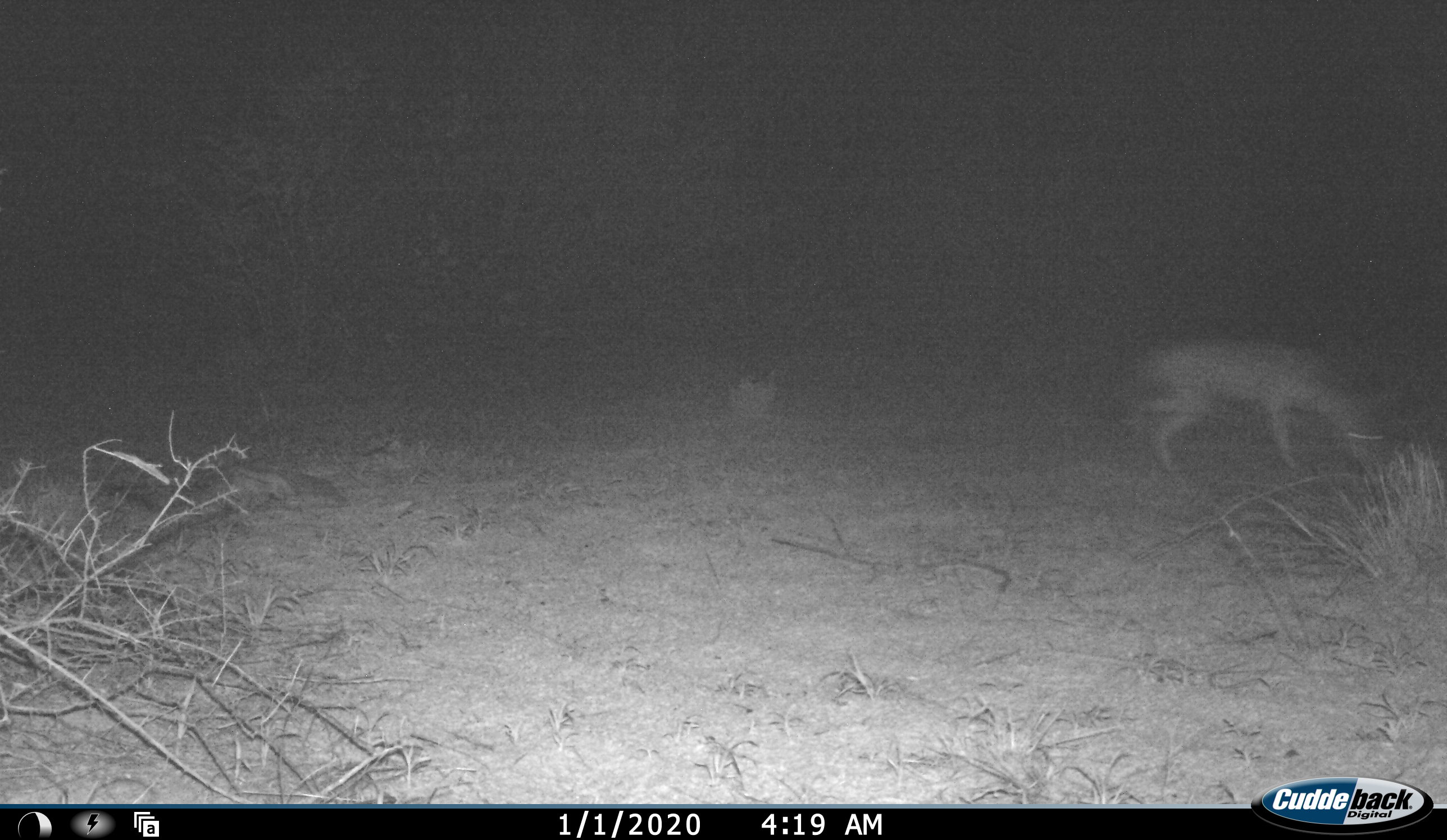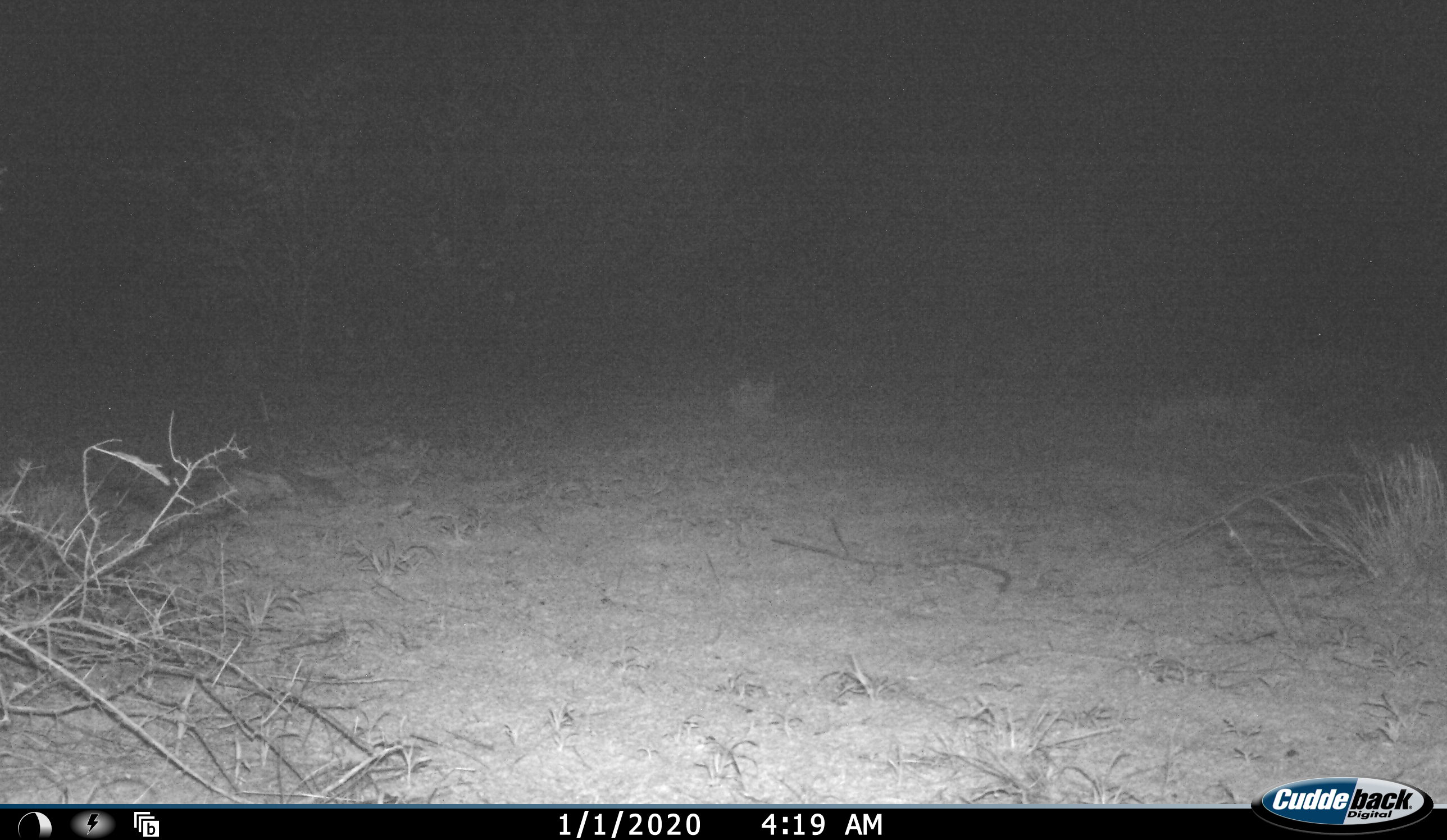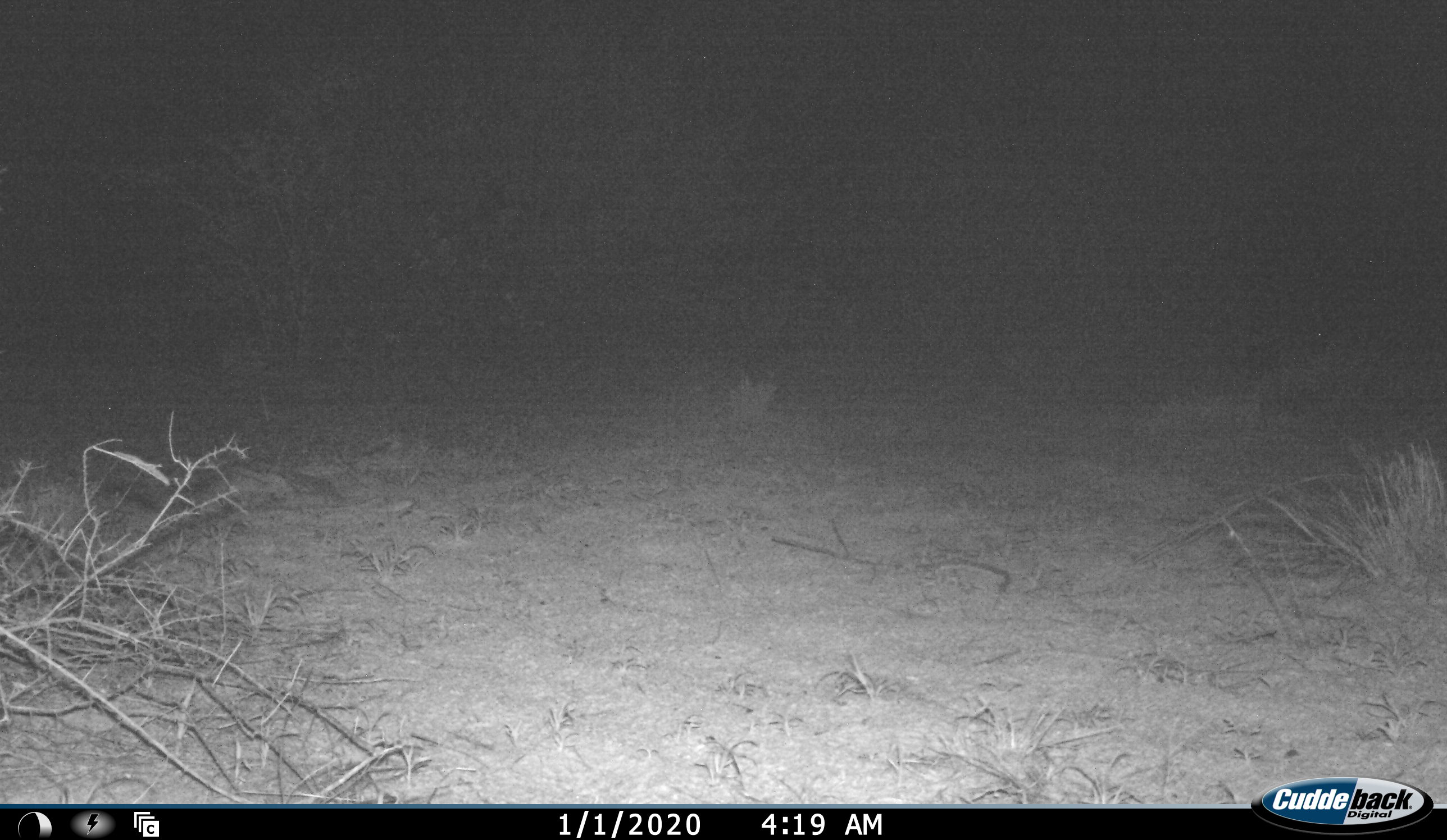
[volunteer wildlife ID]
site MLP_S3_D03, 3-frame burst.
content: unidentified animal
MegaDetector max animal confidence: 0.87